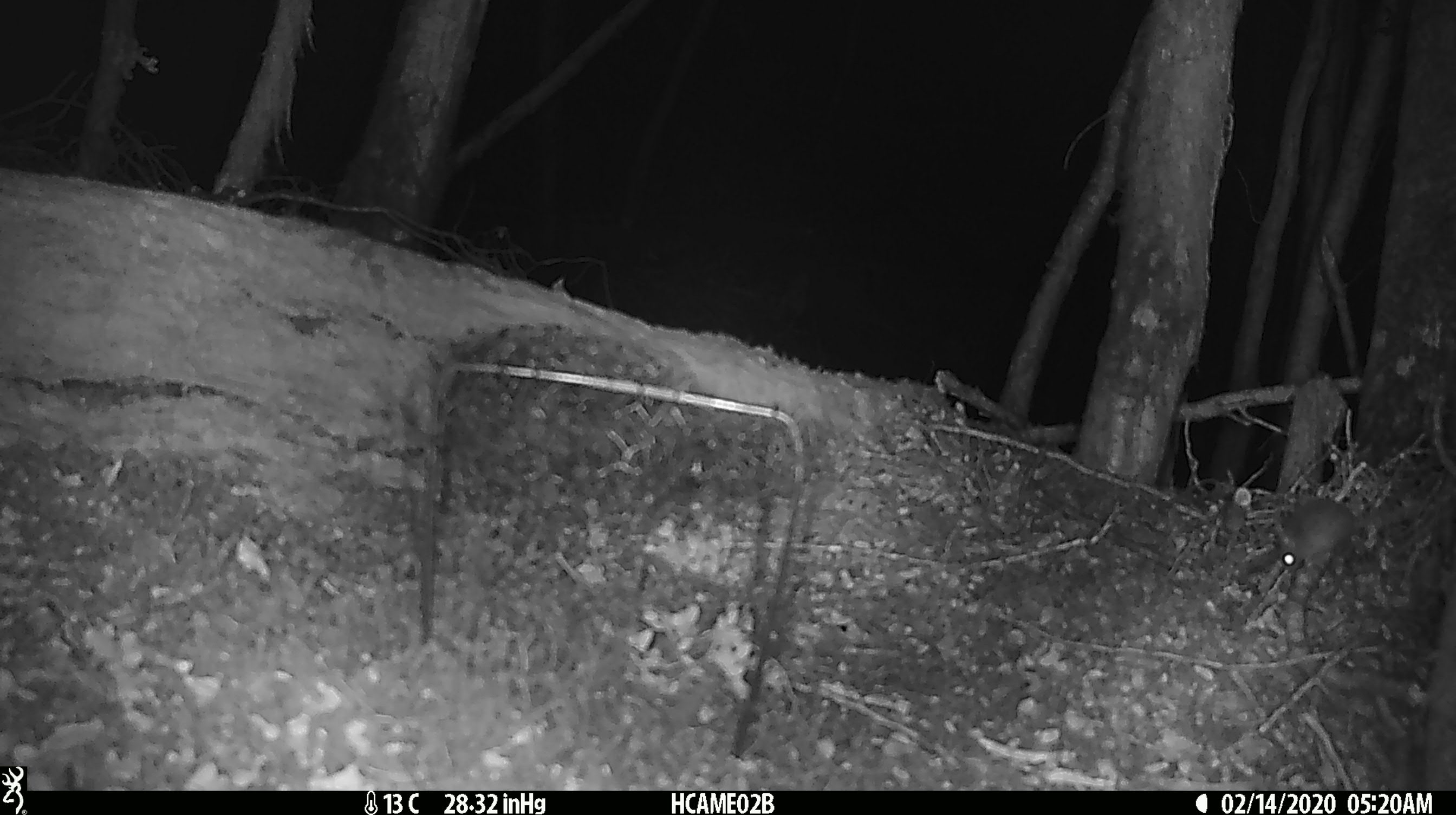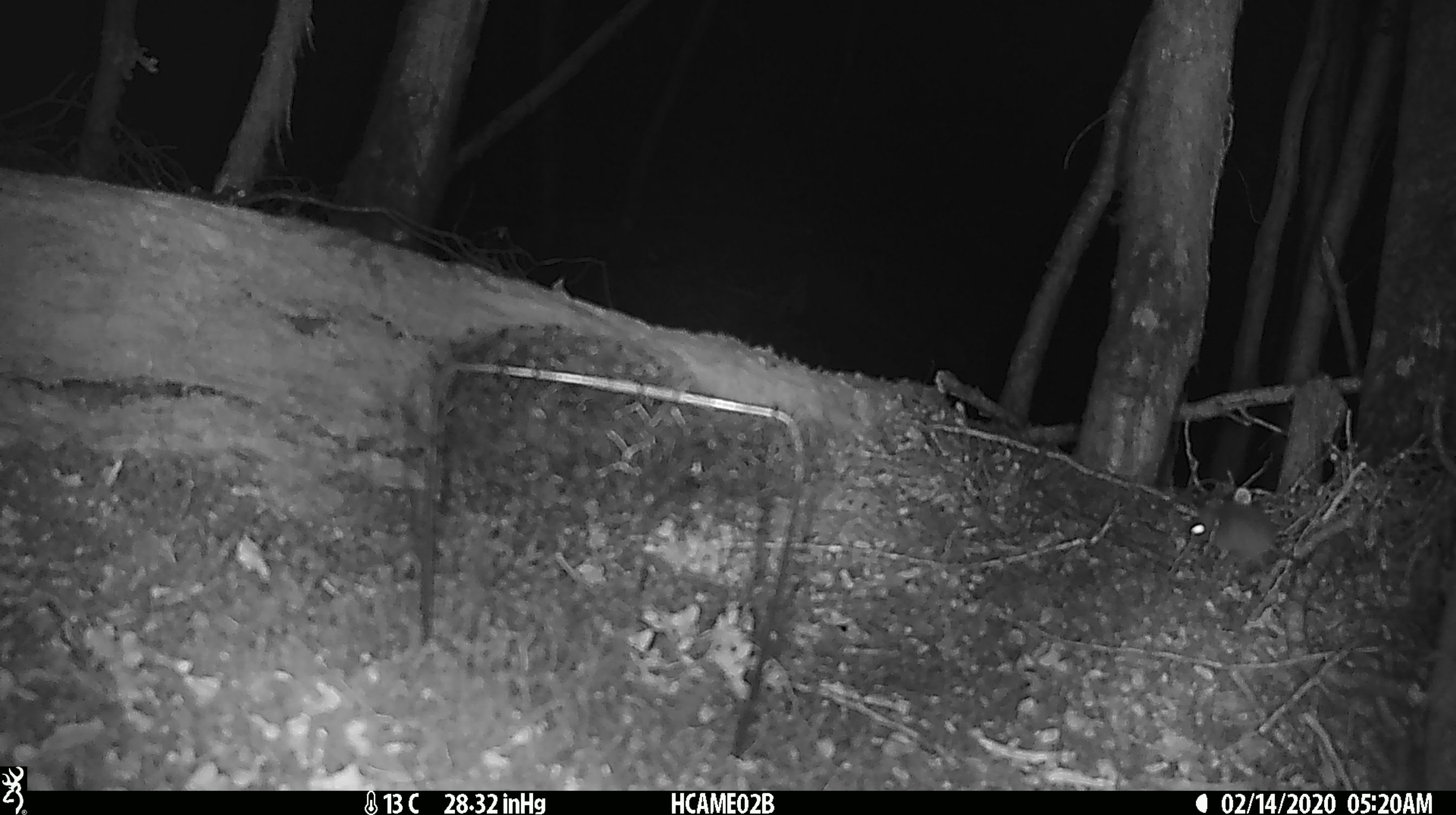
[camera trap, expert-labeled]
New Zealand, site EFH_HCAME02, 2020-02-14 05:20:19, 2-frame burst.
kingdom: Animalia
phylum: Chordata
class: Mammalia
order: Rodentia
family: Muridae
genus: Mus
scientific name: Mus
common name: mouse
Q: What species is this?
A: Mouse (Mus).